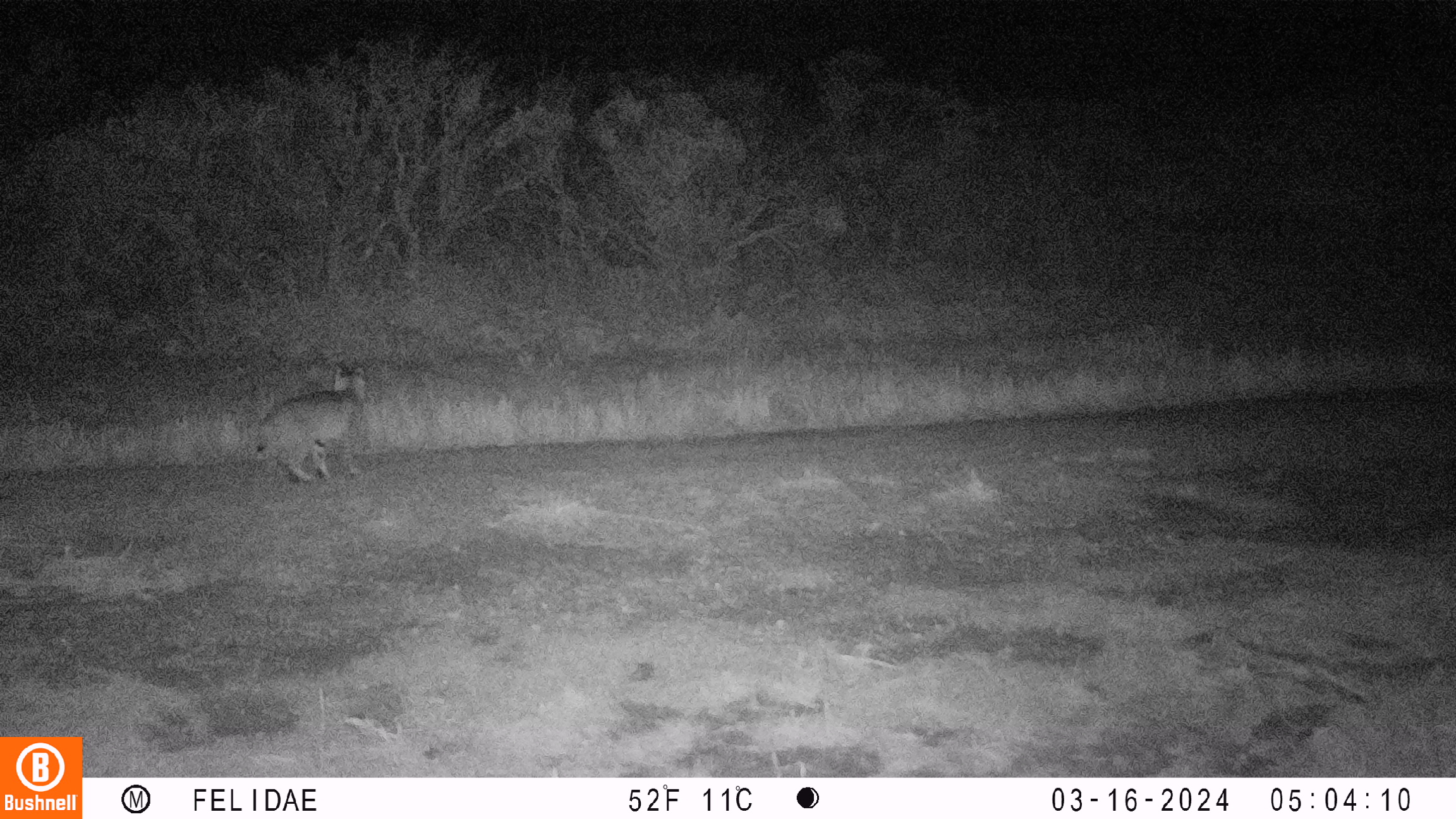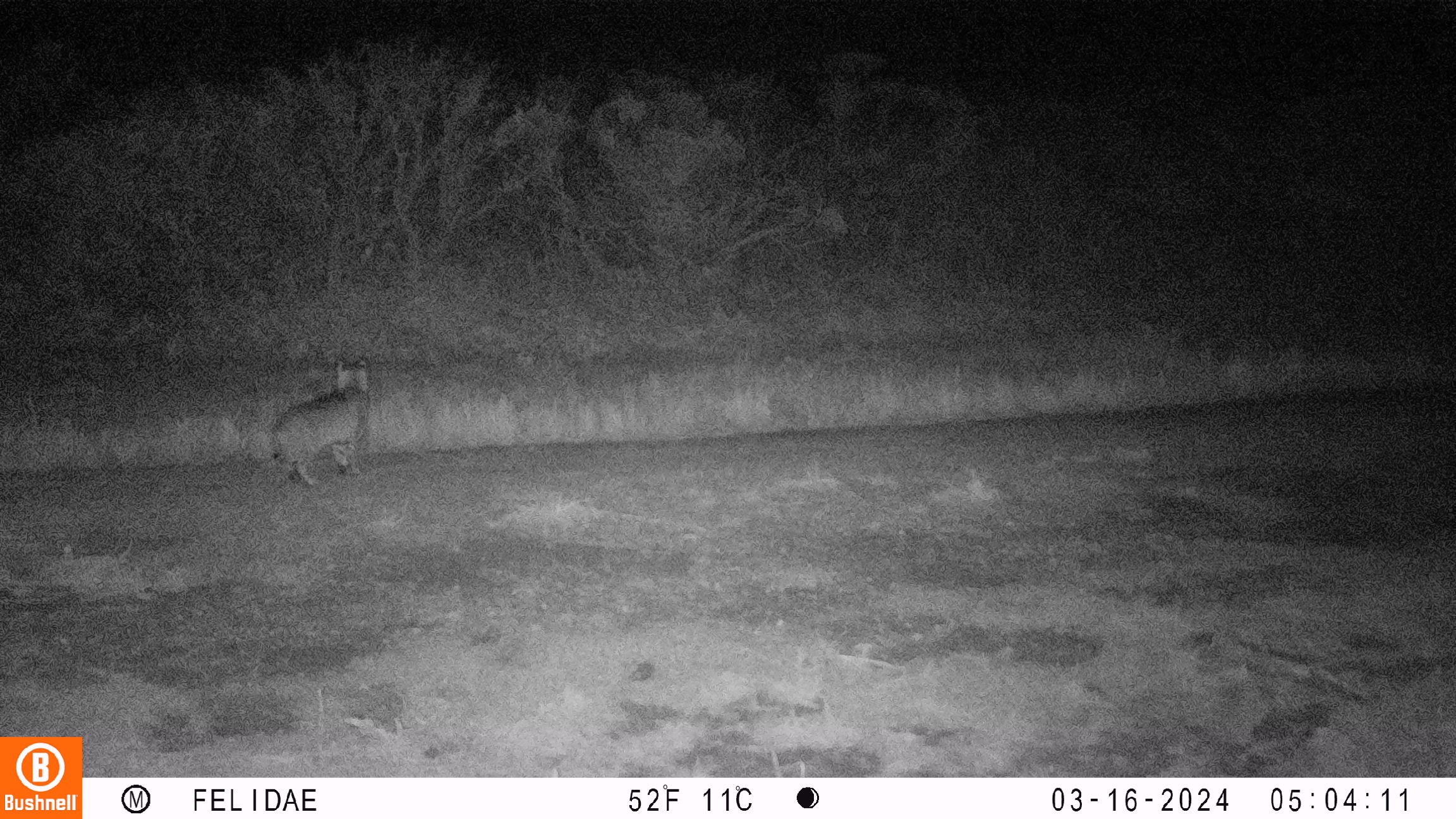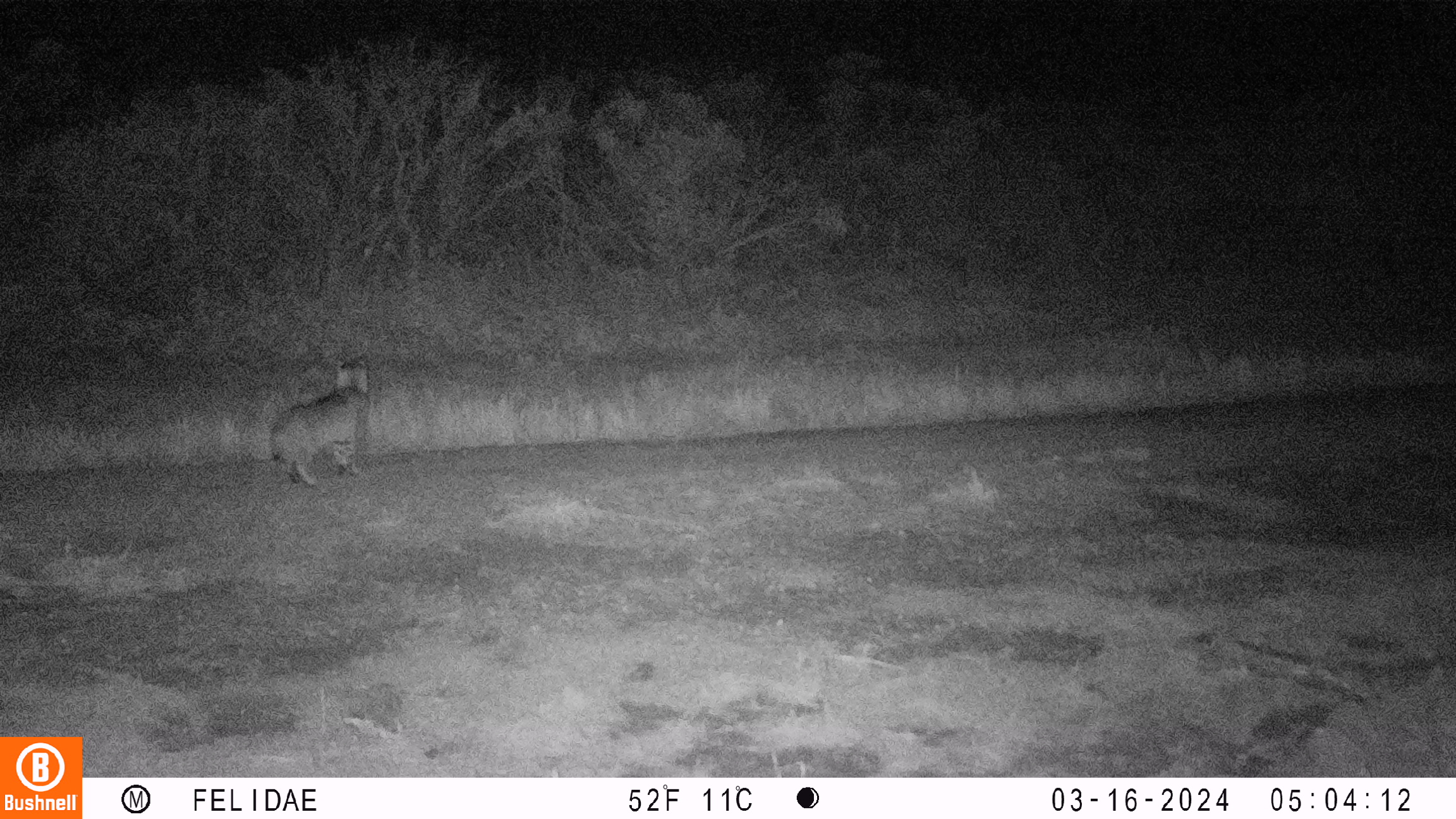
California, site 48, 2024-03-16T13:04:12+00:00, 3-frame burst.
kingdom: Animalia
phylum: Chordata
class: Mammalia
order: Carnivora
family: Felidae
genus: Lynx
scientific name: Lynx rufus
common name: bobcat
Bobcat (Lynx rufus).